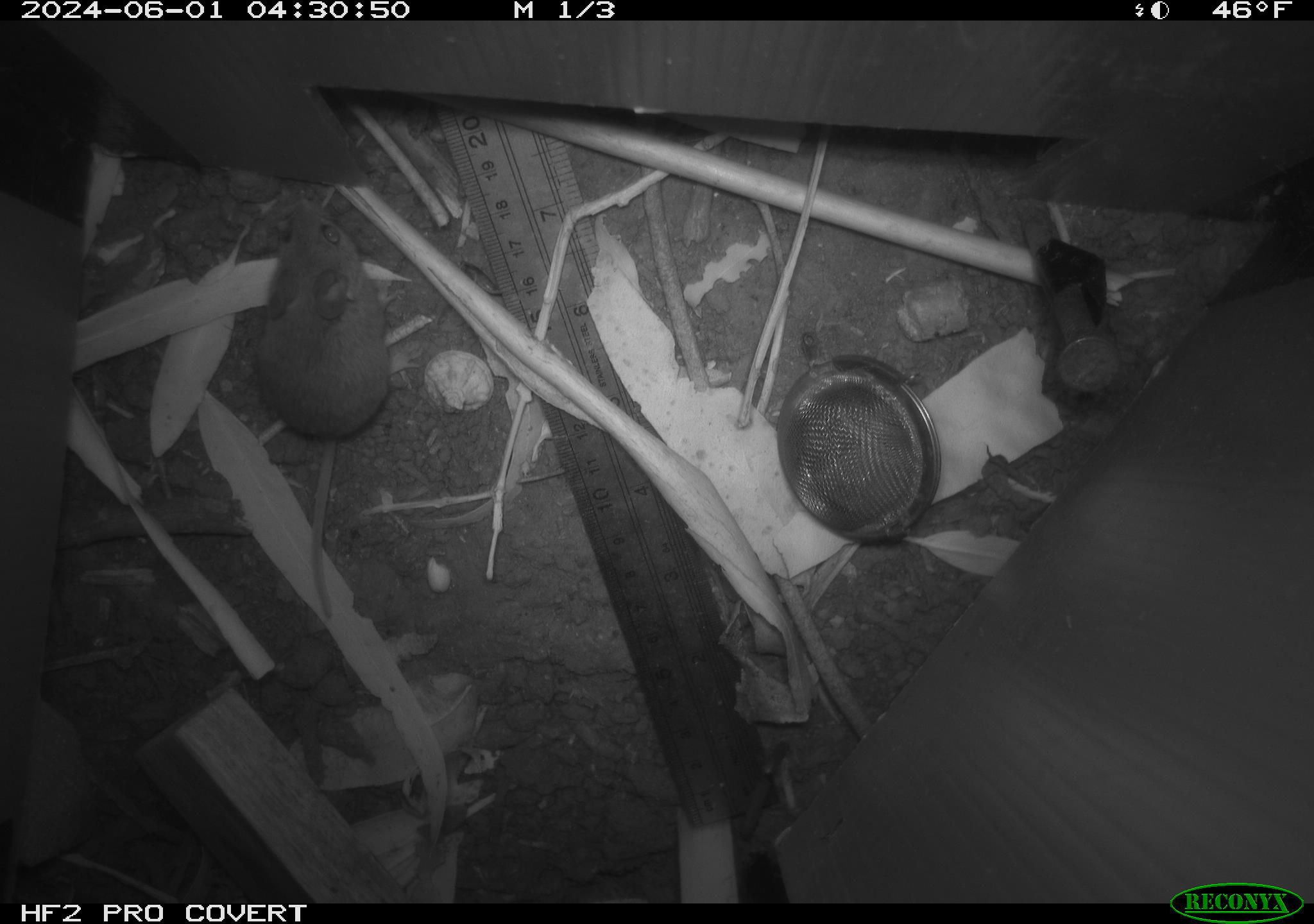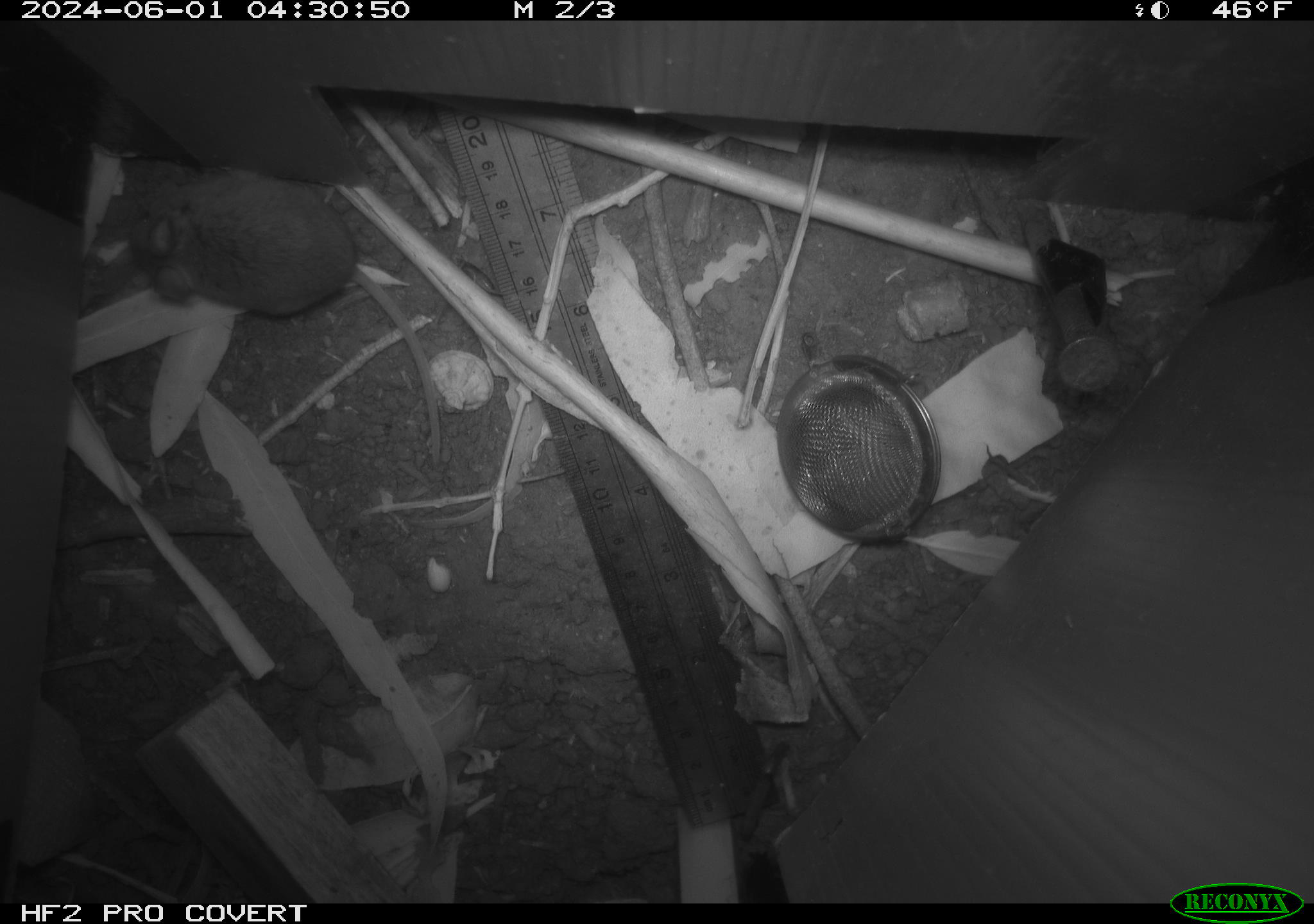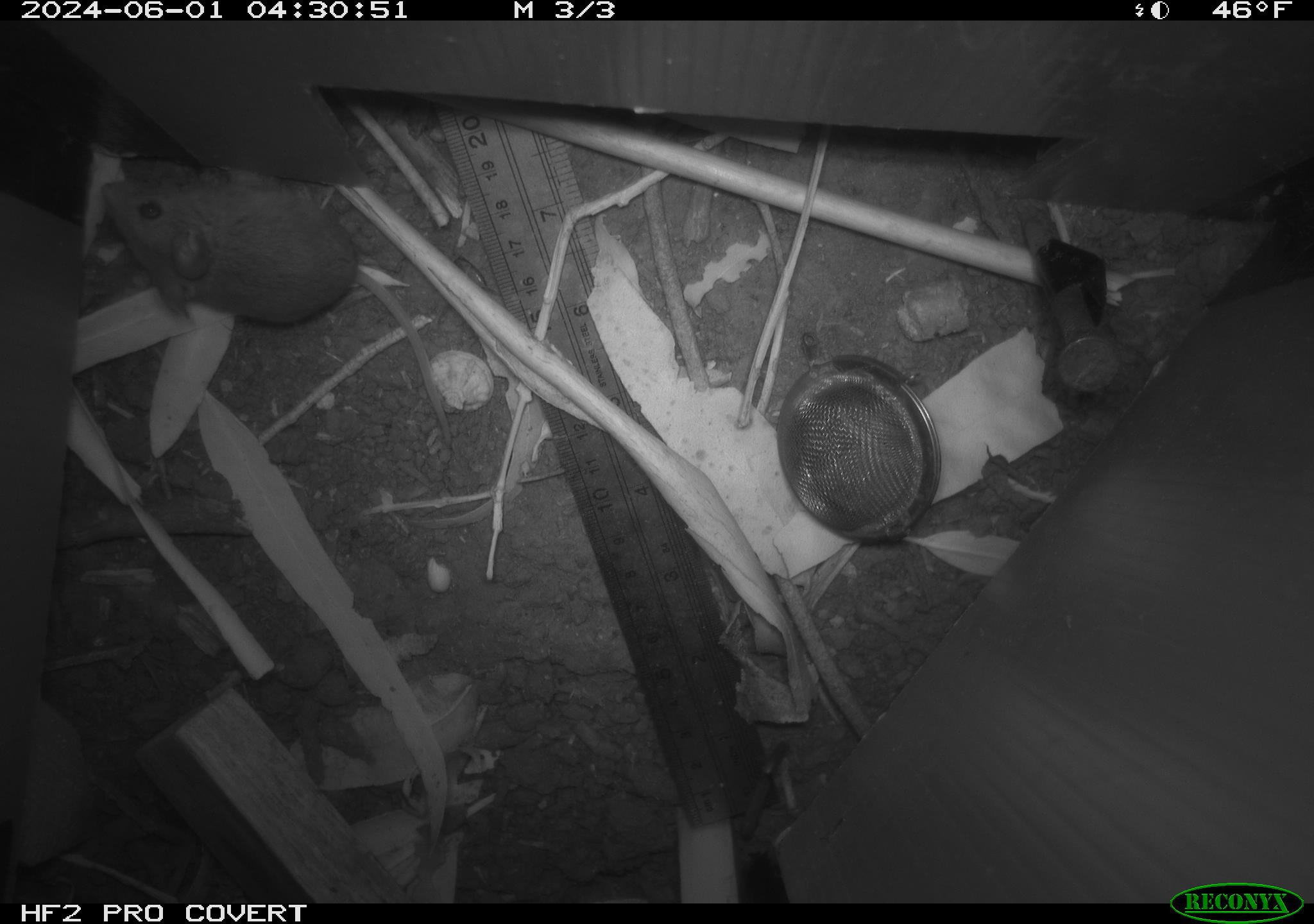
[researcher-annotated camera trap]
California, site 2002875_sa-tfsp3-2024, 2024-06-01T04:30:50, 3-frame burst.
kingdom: Animalia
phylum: Chordata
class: Mammalia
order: Rodentia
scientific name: Rodentia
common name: mouse species